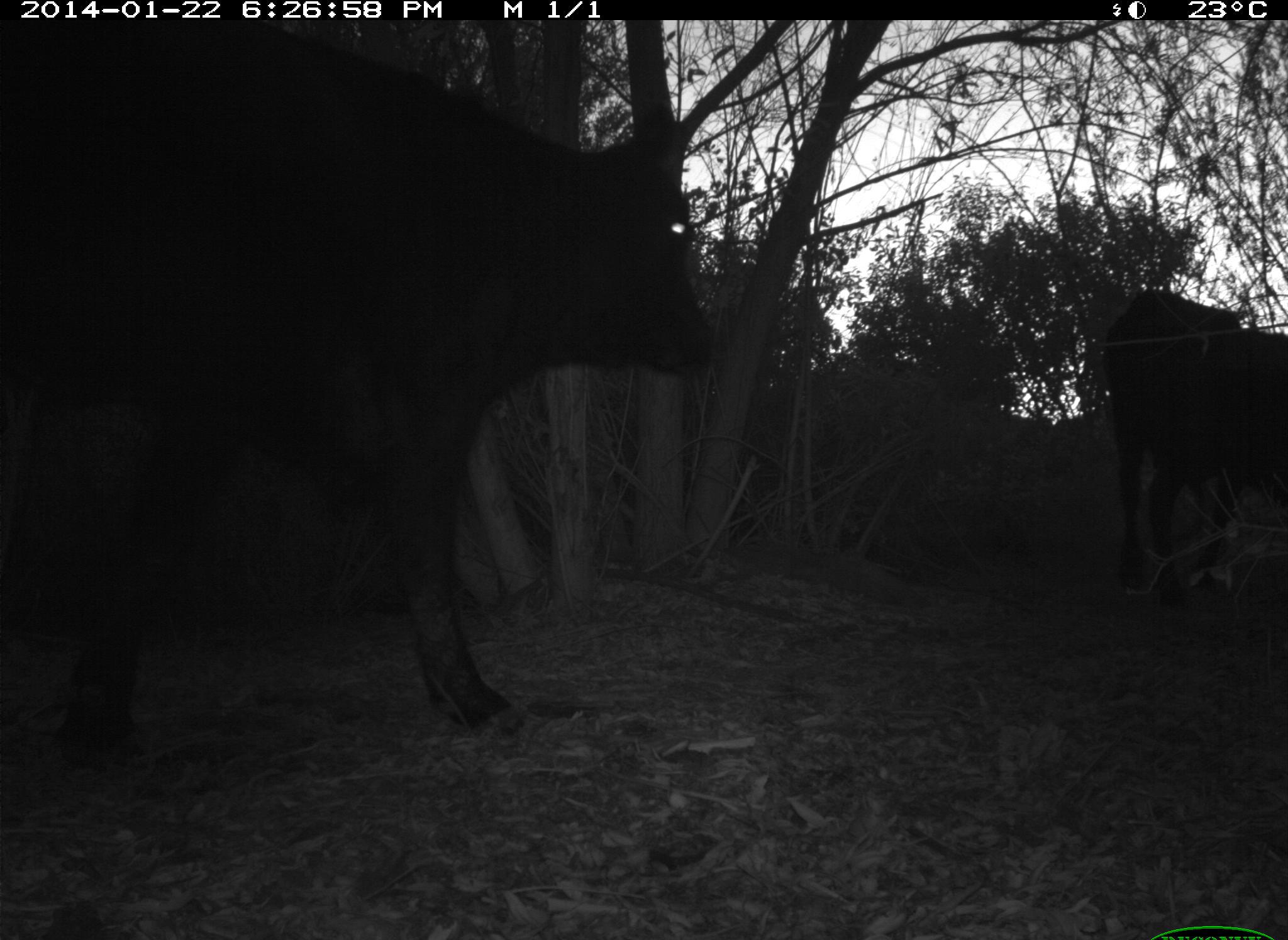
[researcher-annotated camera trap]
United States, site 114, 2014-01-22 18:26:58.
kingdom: Animalia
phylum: Chordata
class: Mammalia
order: Artiodactyla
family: Bovidae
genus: Bos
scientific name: Bos taurus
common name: cow